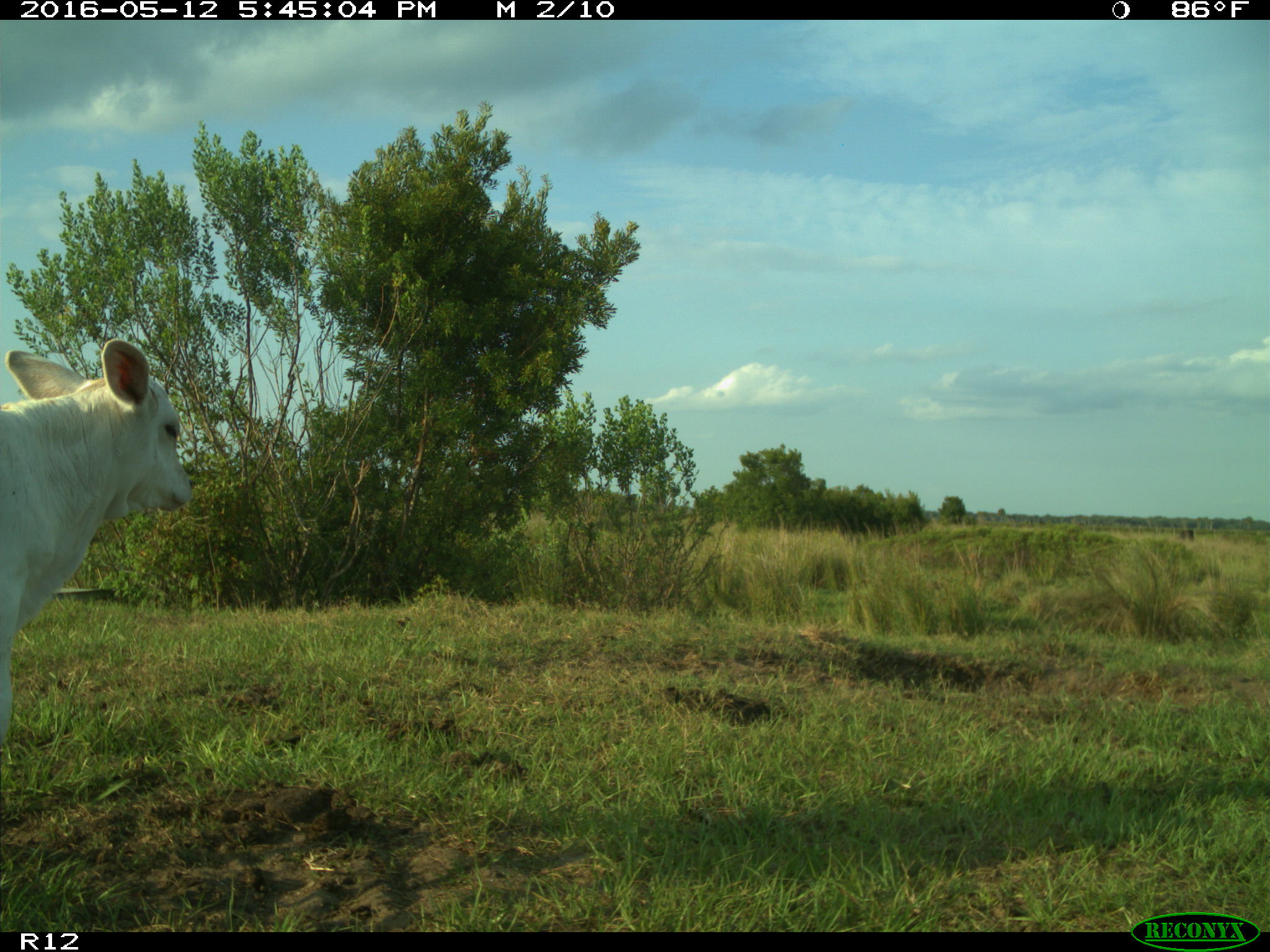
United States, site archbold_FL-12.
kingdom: Animalia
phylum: Chordata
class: Mammalia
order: Artiodactyla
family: Bovidae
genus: Bos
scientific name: Bos taurus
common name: domestic cow